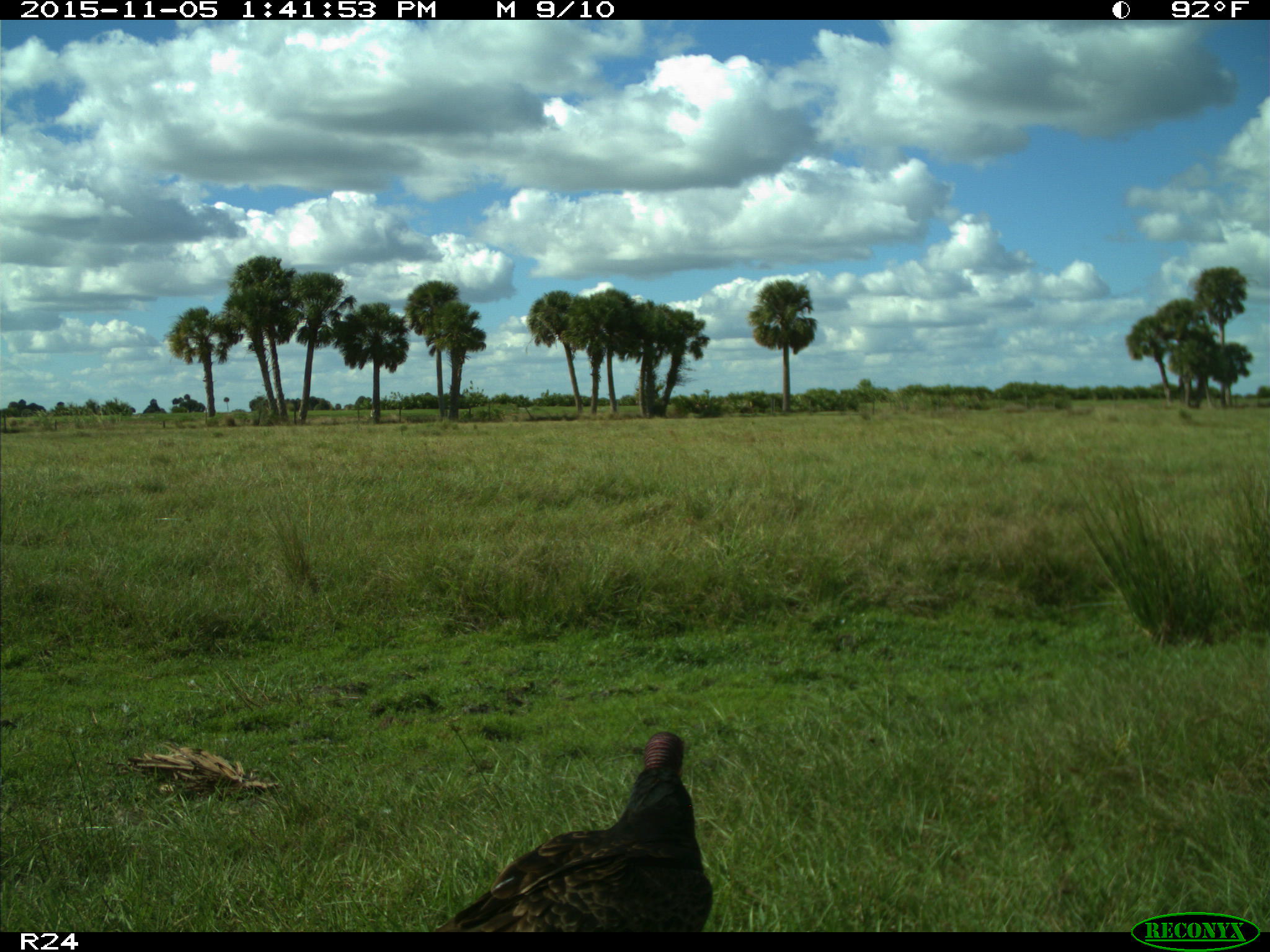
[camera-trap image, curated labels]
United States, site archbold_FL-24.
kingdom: Animalia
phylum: Chordata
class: Aves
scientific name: Aves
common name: birds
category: unidentified bird